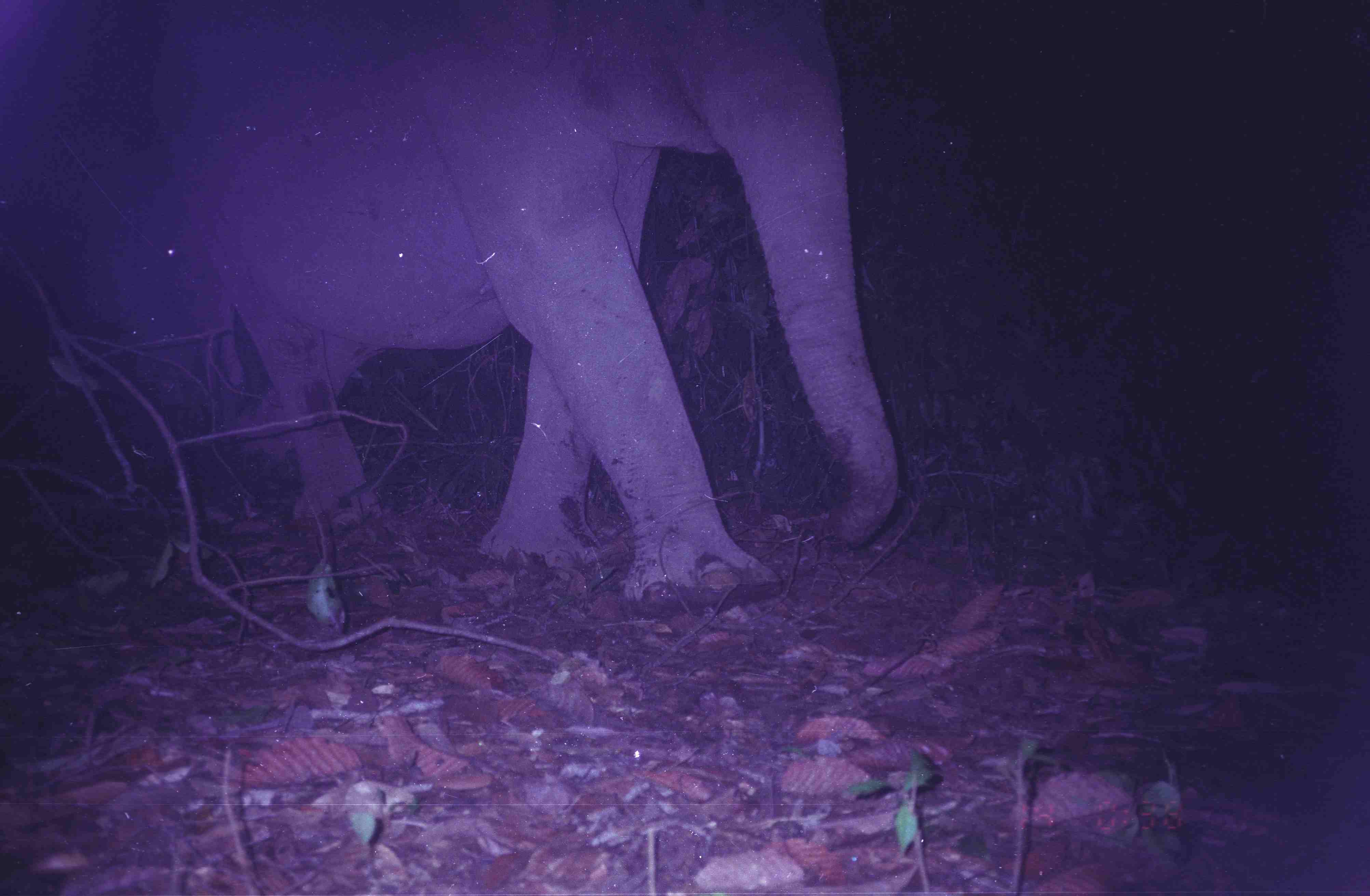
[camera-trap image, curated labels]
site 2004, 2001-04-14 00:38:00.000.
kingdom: Animalia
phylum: Chordata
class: Mammalia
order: Proboscidea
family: Elephantidae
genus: Elephas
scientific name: Elephas maximus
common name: asian elephant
Elephas maximus (asian elephant), count 2.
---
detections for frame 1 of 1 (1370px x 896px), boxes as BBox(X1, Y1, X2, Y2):
elephas maximus: BBox(154, 0, 901, 619)